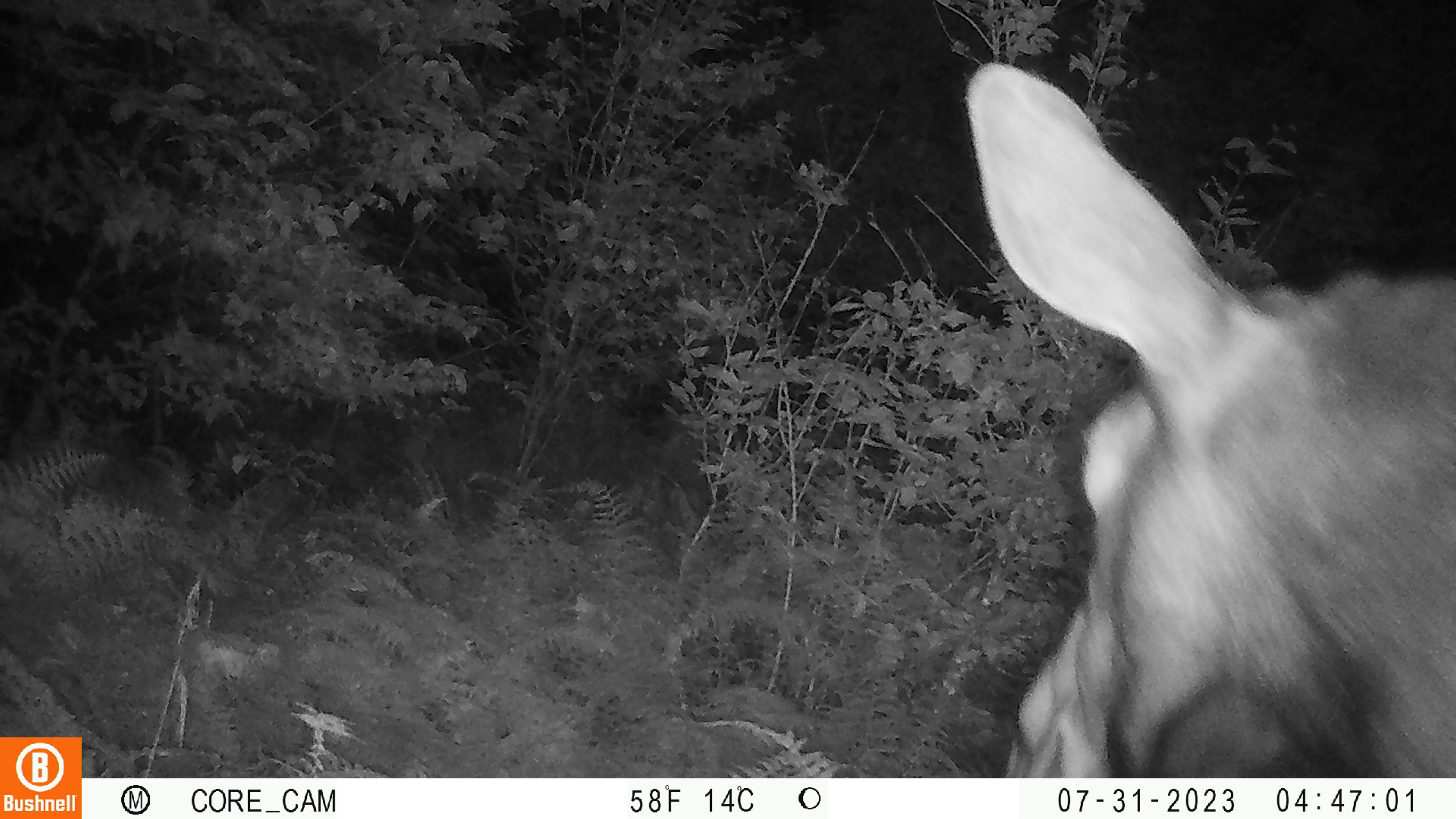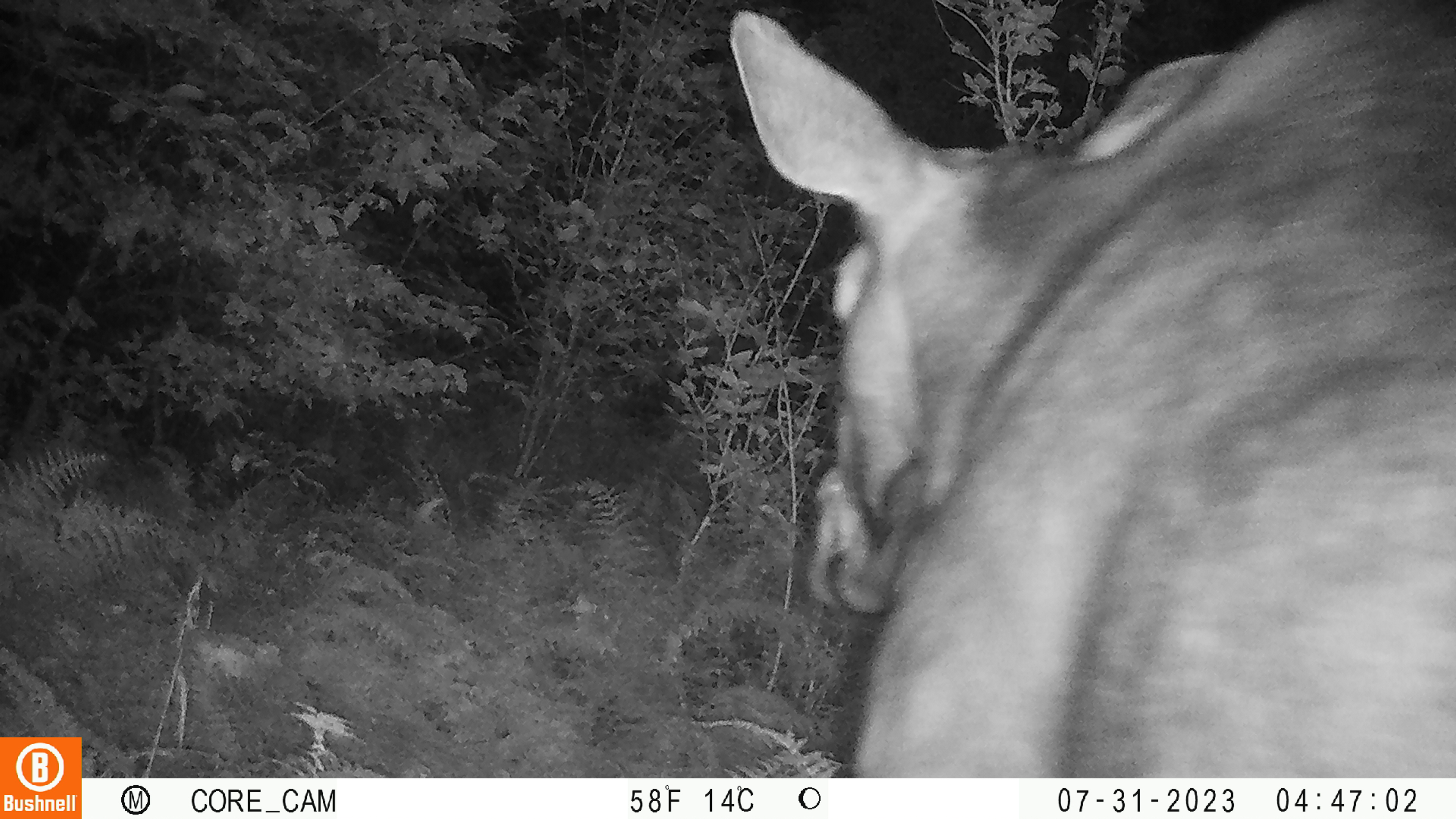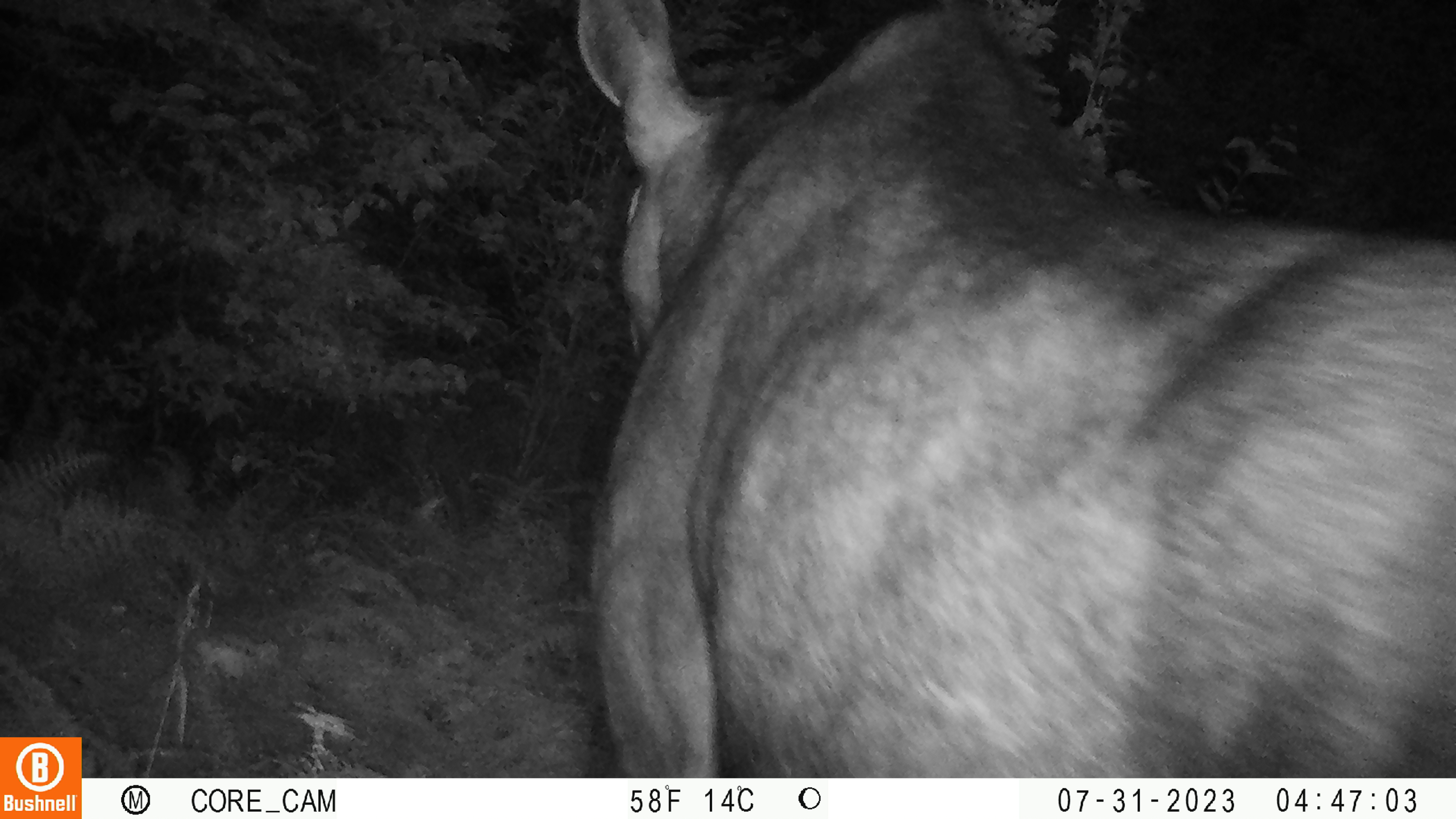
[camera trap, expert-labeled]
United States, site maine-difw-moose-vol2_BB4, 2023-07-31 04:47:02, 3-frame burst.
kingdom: Animalia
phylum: Chordata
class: Mammalia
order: Artiodactyla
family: Cervidae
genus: Alces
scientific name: Alces alces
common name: moose